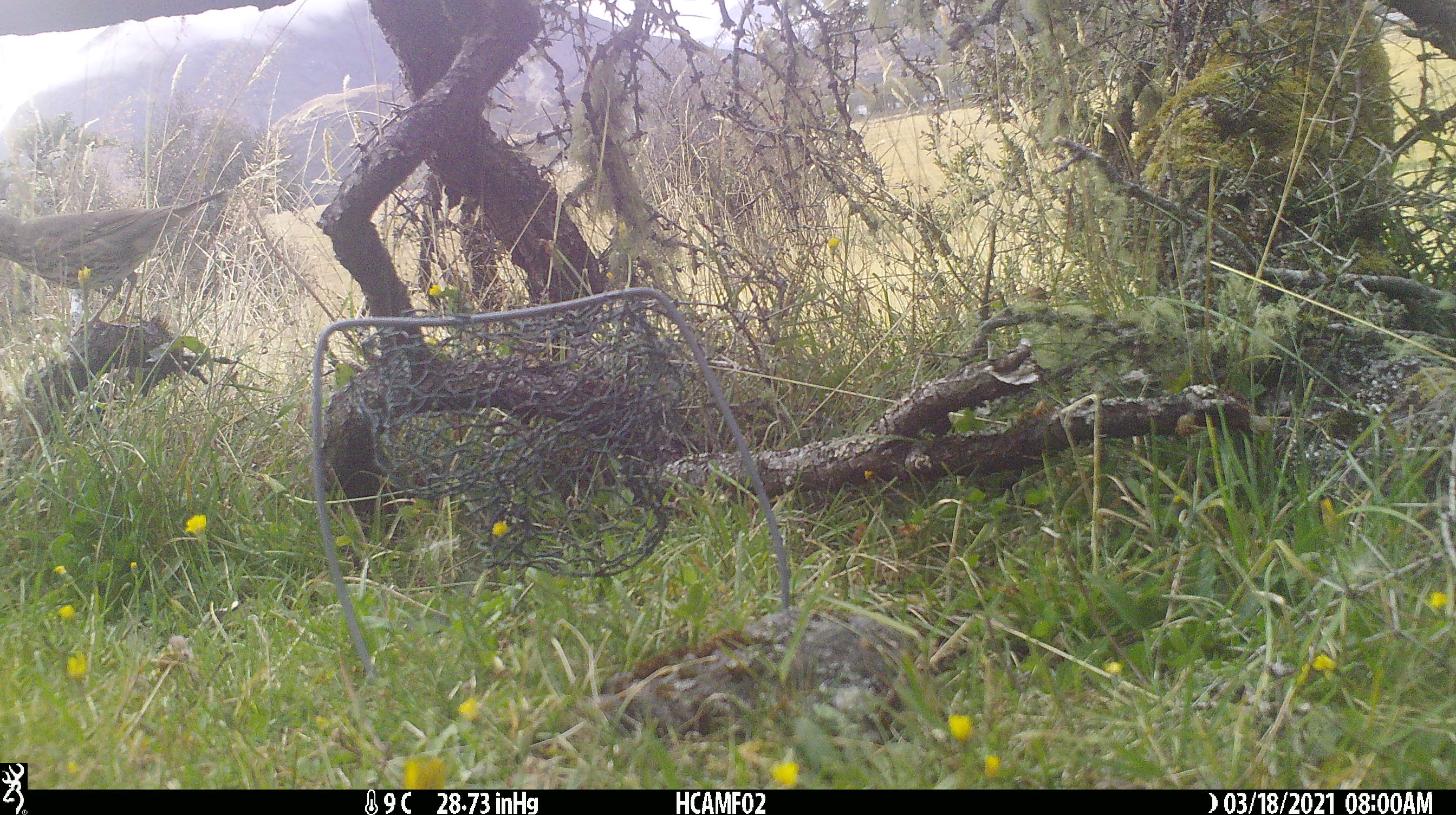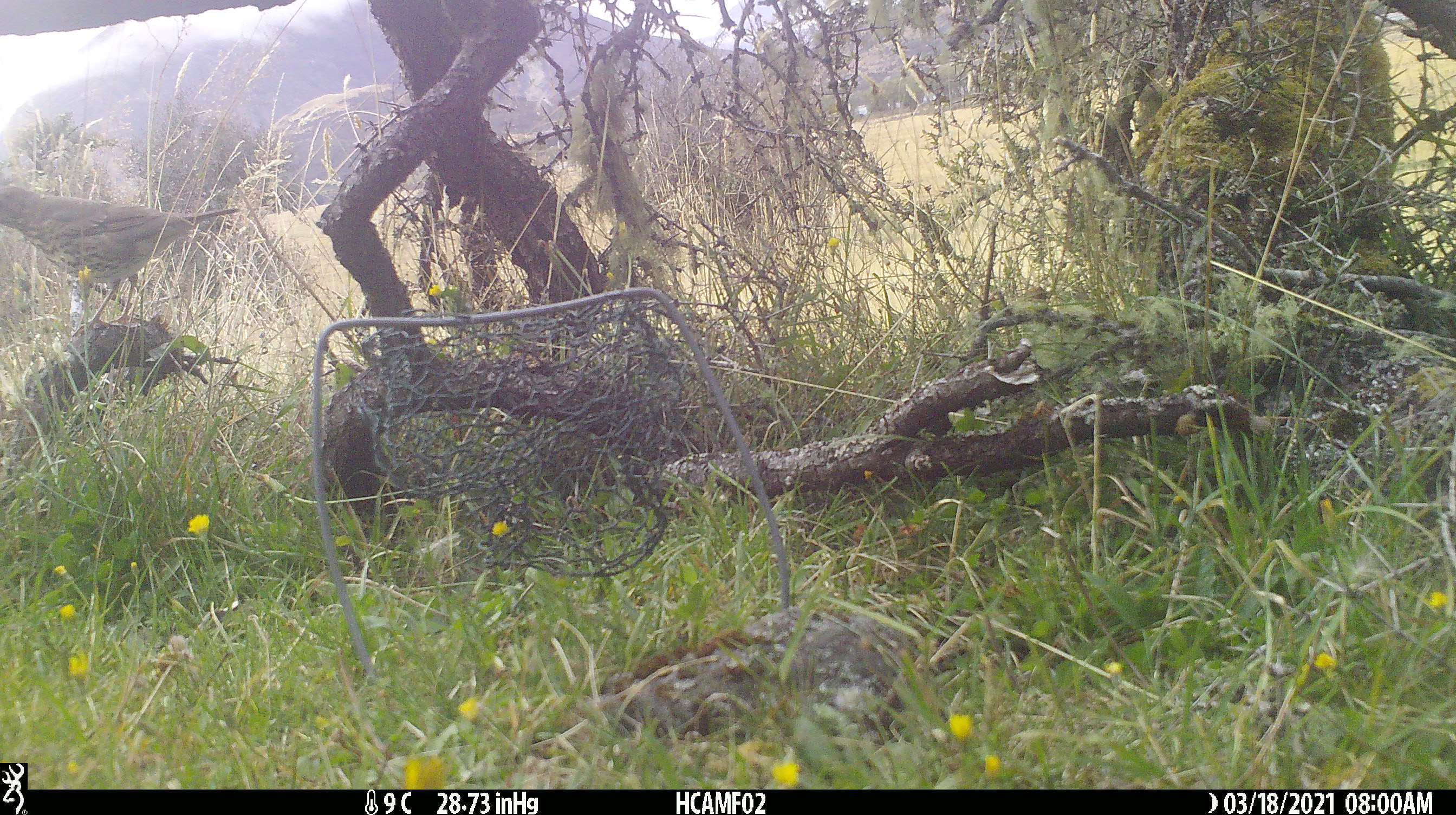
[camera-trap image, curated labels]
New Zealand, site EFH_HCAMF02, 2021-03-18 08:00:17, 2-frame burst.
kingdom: Animalia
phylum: Chordata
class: Aves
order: Passeriformes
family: Turdidae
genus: Turdus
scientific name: Turdus philomelos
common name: song thrush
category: thrush